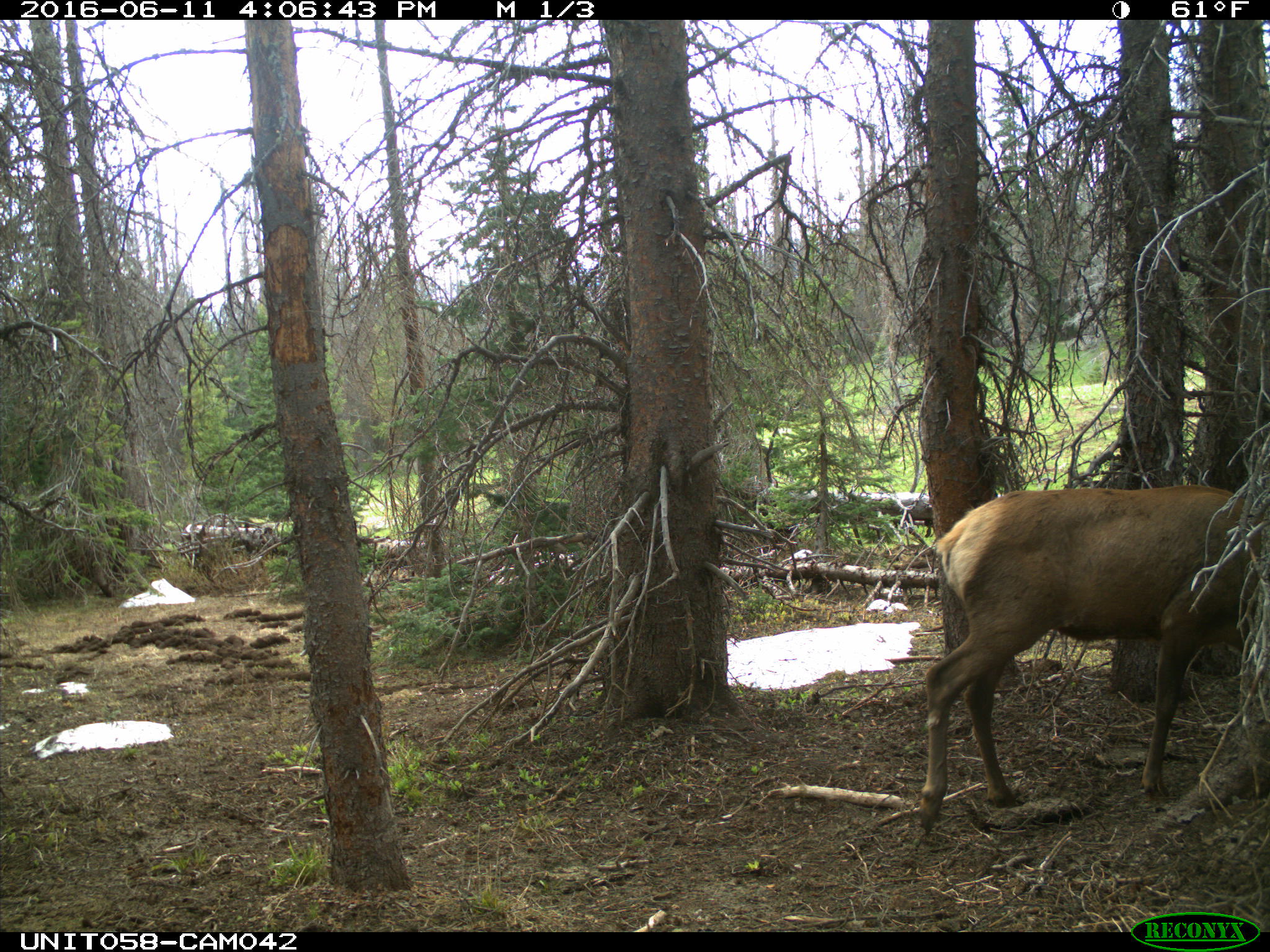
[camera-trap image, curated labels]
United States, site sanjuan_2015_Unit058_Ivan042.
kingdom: Animalia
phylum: Chordata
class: Mammalia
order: Artiodactyla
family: Cervidae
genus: Cervus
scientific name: Cervus elaphus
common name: red deer